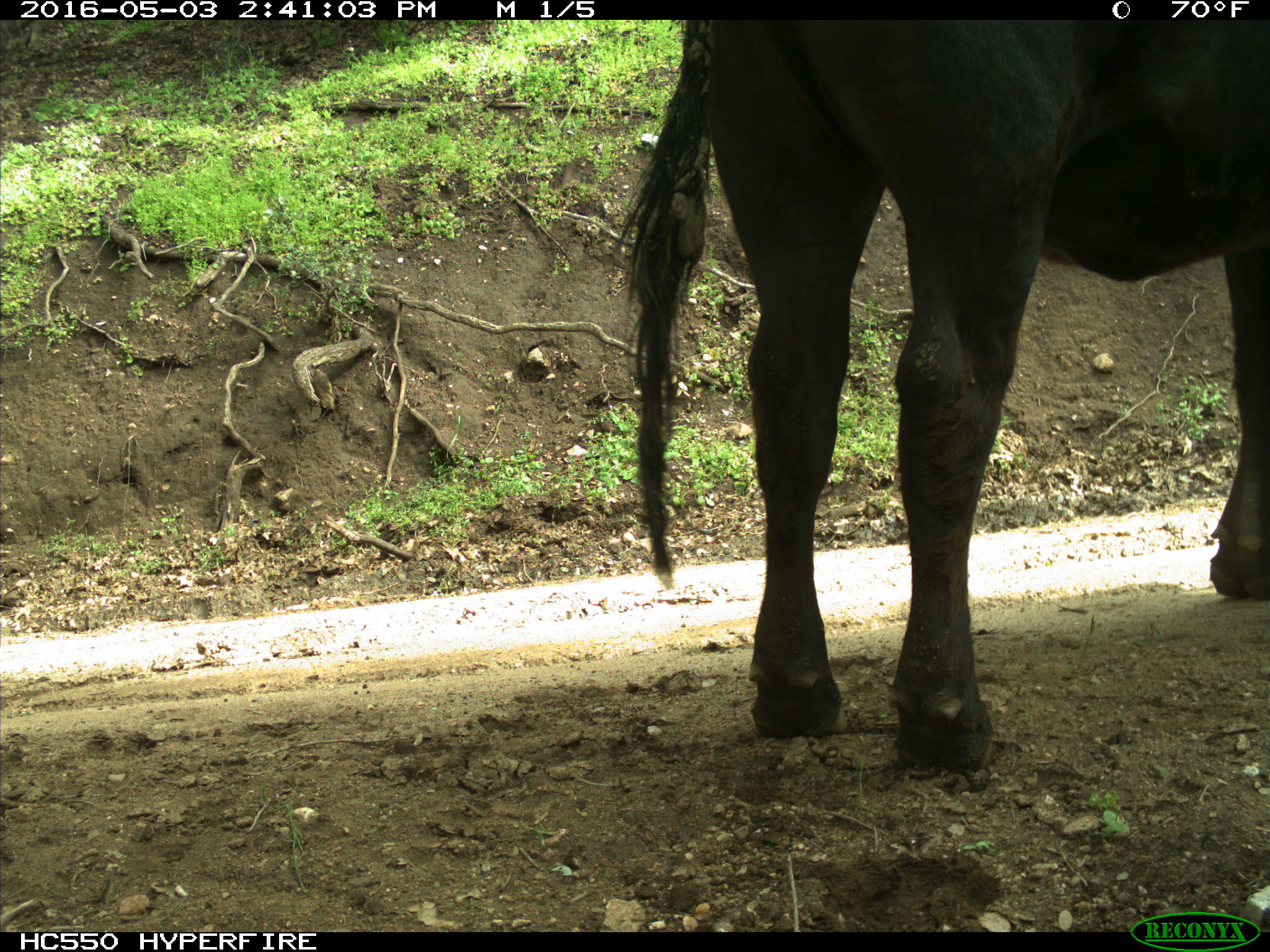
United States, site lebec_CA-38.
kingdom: Animalia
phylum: Chordata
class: Mammalia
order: Artiodactyla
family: Bovidae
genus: Bos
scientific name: Bos taurus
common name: domestic cow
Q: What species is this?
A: Bos taurus (domestic cow).